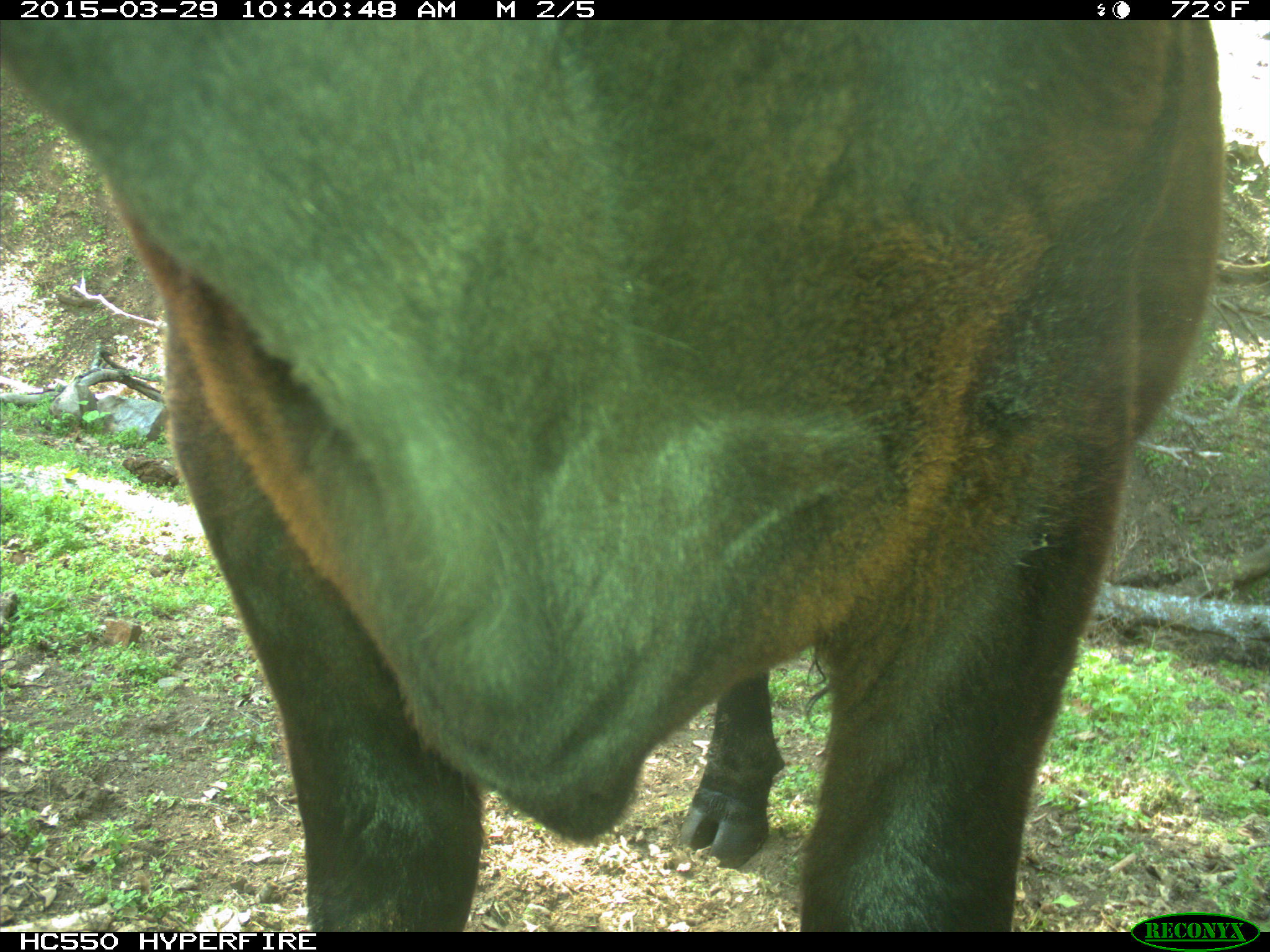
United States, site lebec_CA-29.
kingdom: Animalia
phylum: Chordata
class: Mammalia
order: Artiodactyla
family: Bovidae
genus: Bos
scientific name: Bos taurus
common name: domestic cow